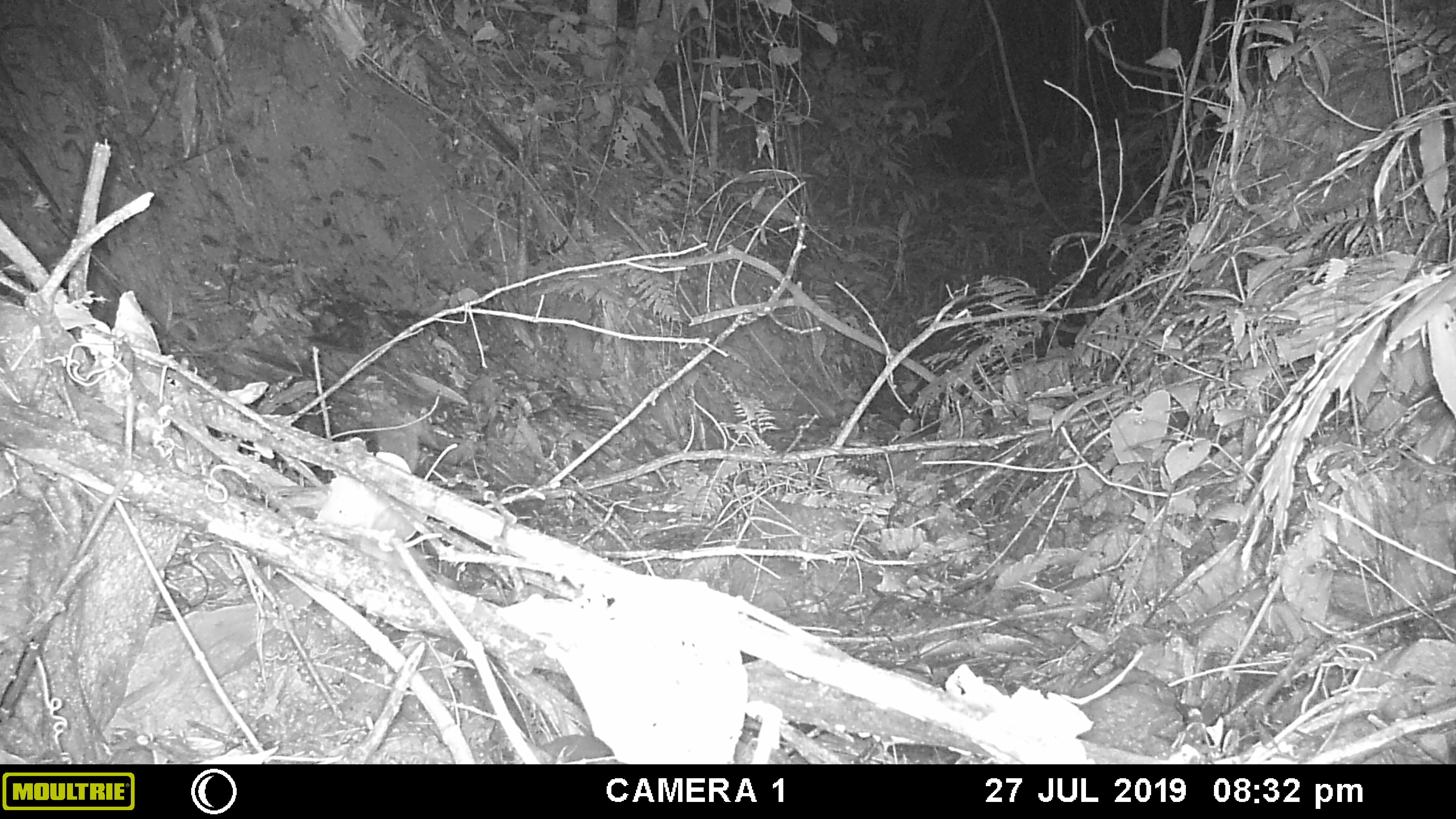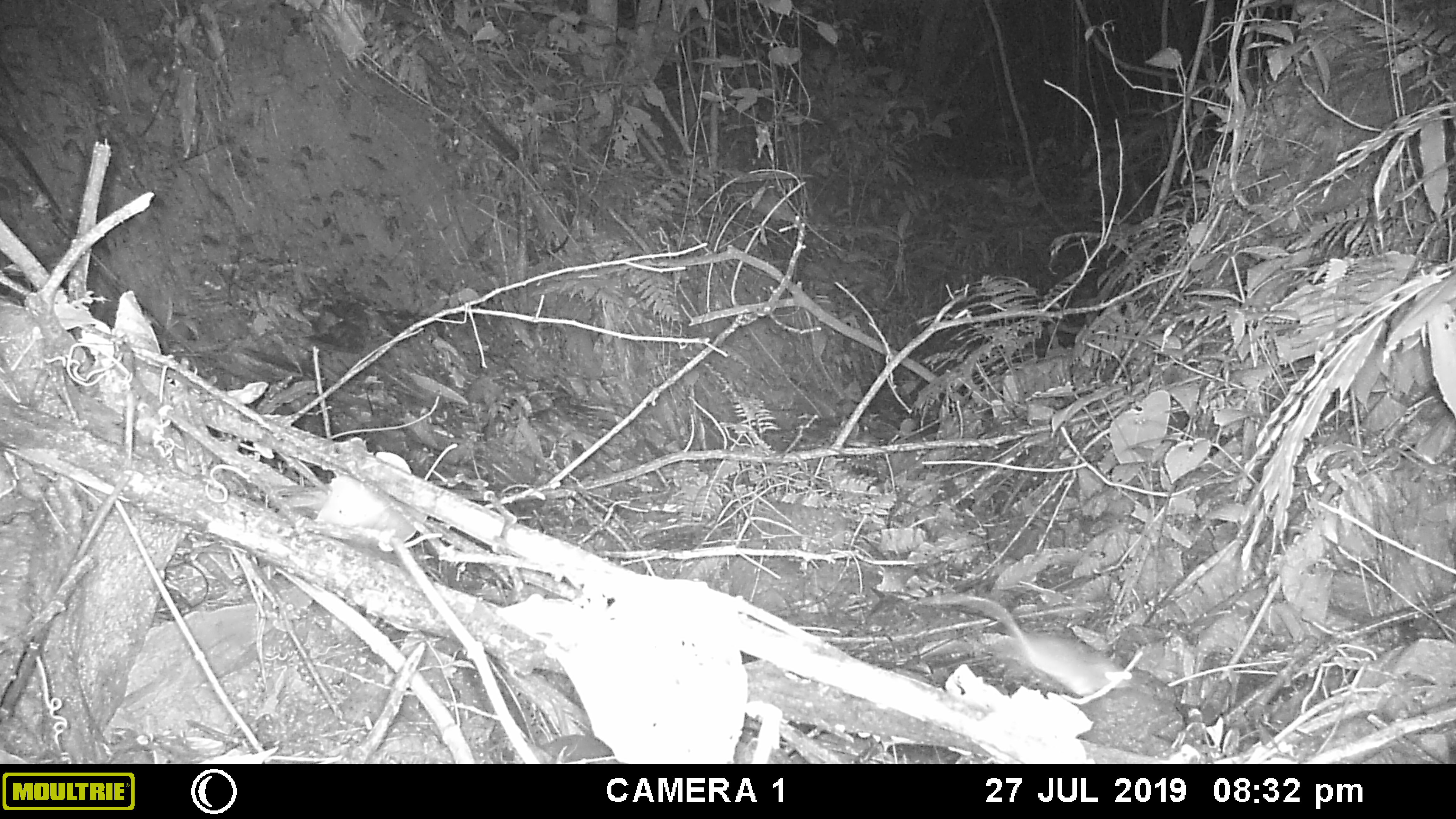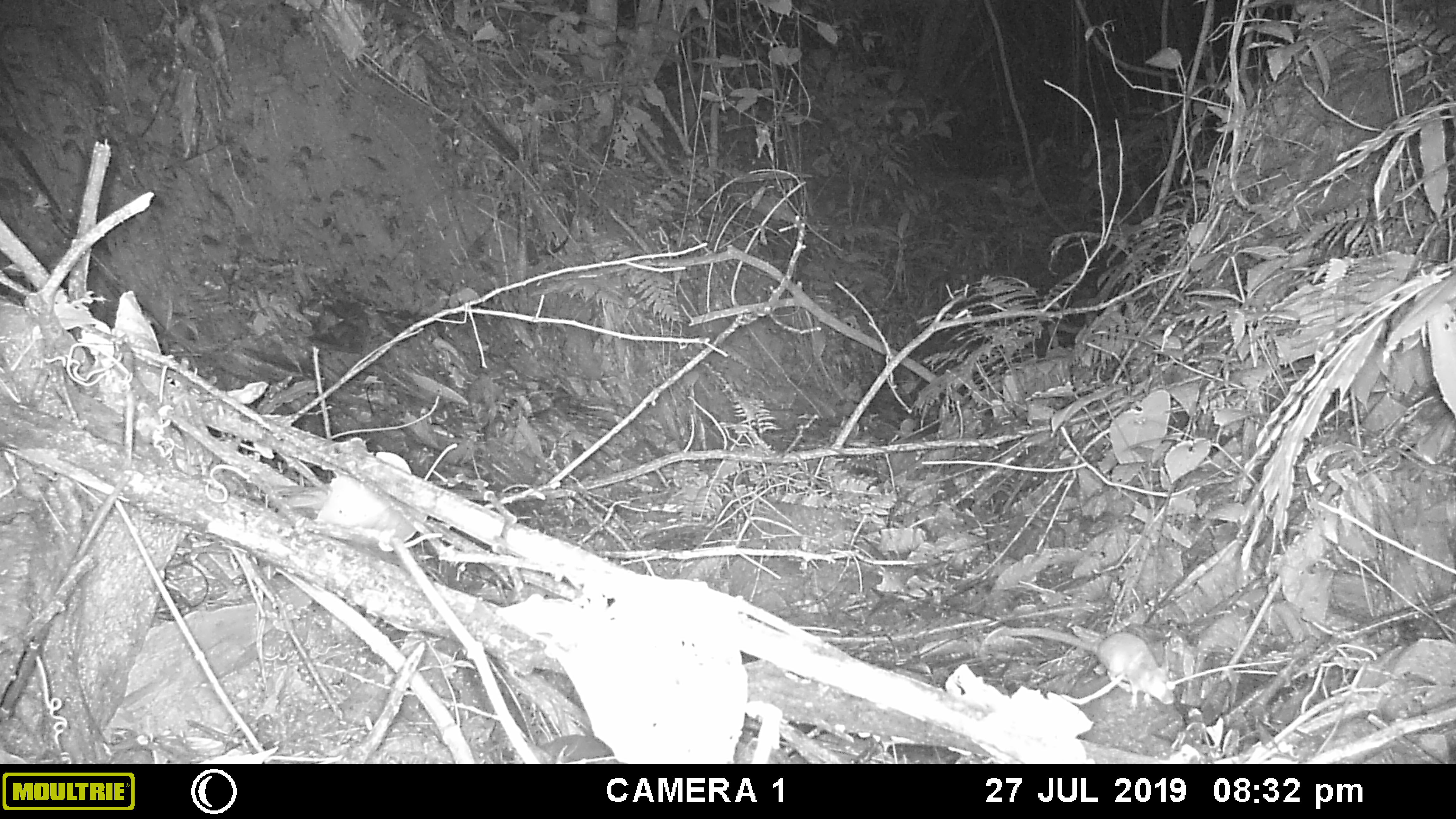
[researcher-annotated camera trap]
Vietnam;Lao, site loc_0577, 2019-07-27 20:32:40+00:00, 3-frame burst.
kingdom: Animalia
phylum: Chordata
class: Mammalia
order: Rodentia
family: Muridae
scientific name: Muridae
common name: old-world mice and rats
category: unidentified murid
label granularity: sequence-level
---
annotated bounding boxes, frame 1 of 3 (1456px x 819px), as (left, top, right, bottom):
unidentified murid: (373, 404, 440, 474)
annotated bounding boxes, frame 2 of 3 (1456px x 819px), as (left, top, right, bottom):
unidentified murid: (908, 594, 1133, 696)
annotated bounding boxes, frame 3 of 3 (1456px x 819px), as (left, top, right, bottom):
unidentified murid: (978, 625, 1176, 711)